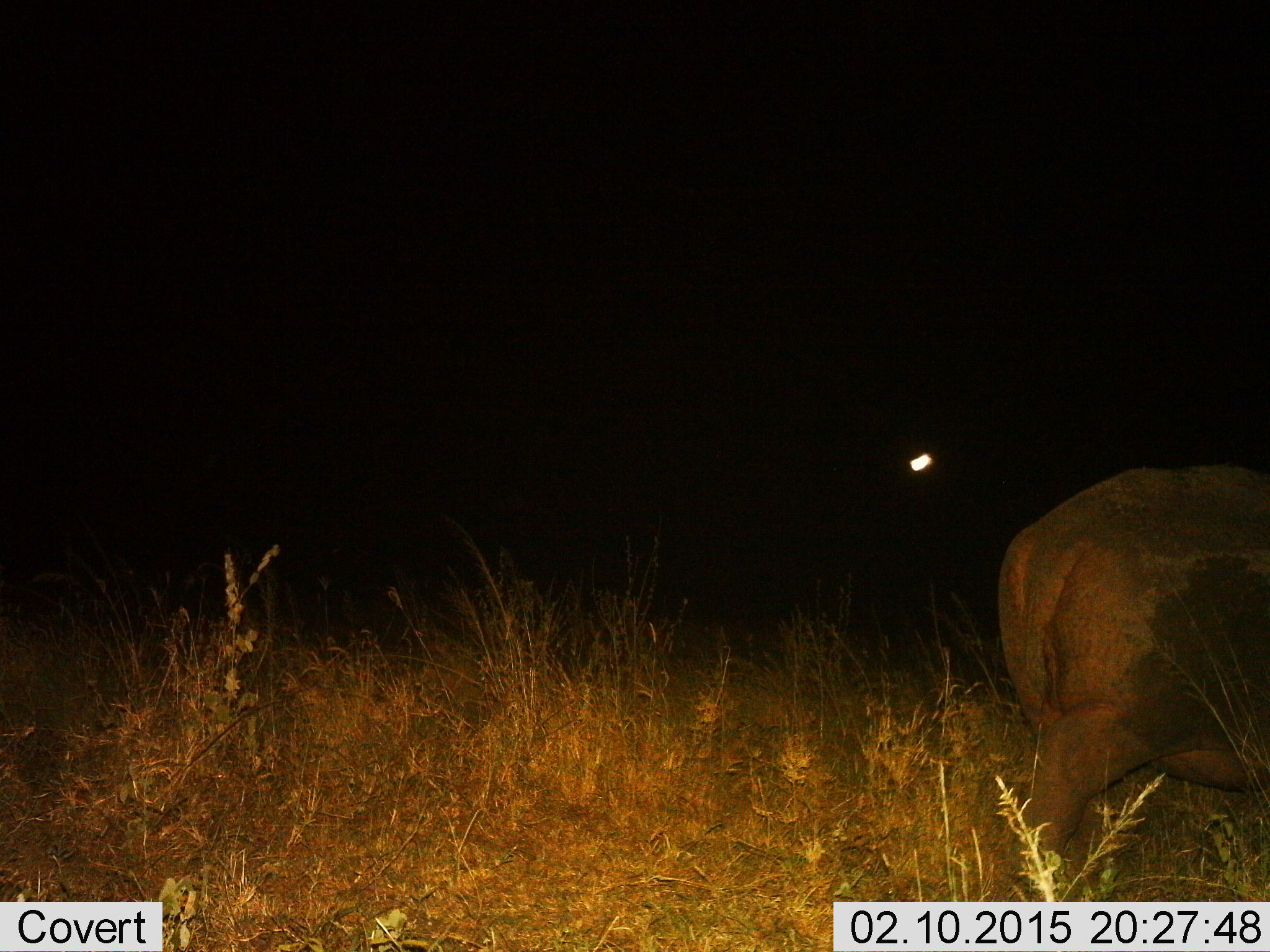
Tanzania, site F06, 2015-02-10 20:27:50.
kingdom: Animalia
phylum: Chordata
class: Mammalia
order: Artiodactyla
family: Hippopotamidae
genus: Hippopotamus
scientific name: Hippopotamus amphibius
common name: hippopotamus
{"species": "hippopotamus (Hippopotamus amphibius)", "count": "1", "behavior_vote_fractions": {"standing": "0%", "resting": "0%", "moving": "100%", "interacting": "0%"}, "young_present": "0%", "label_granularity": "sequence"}